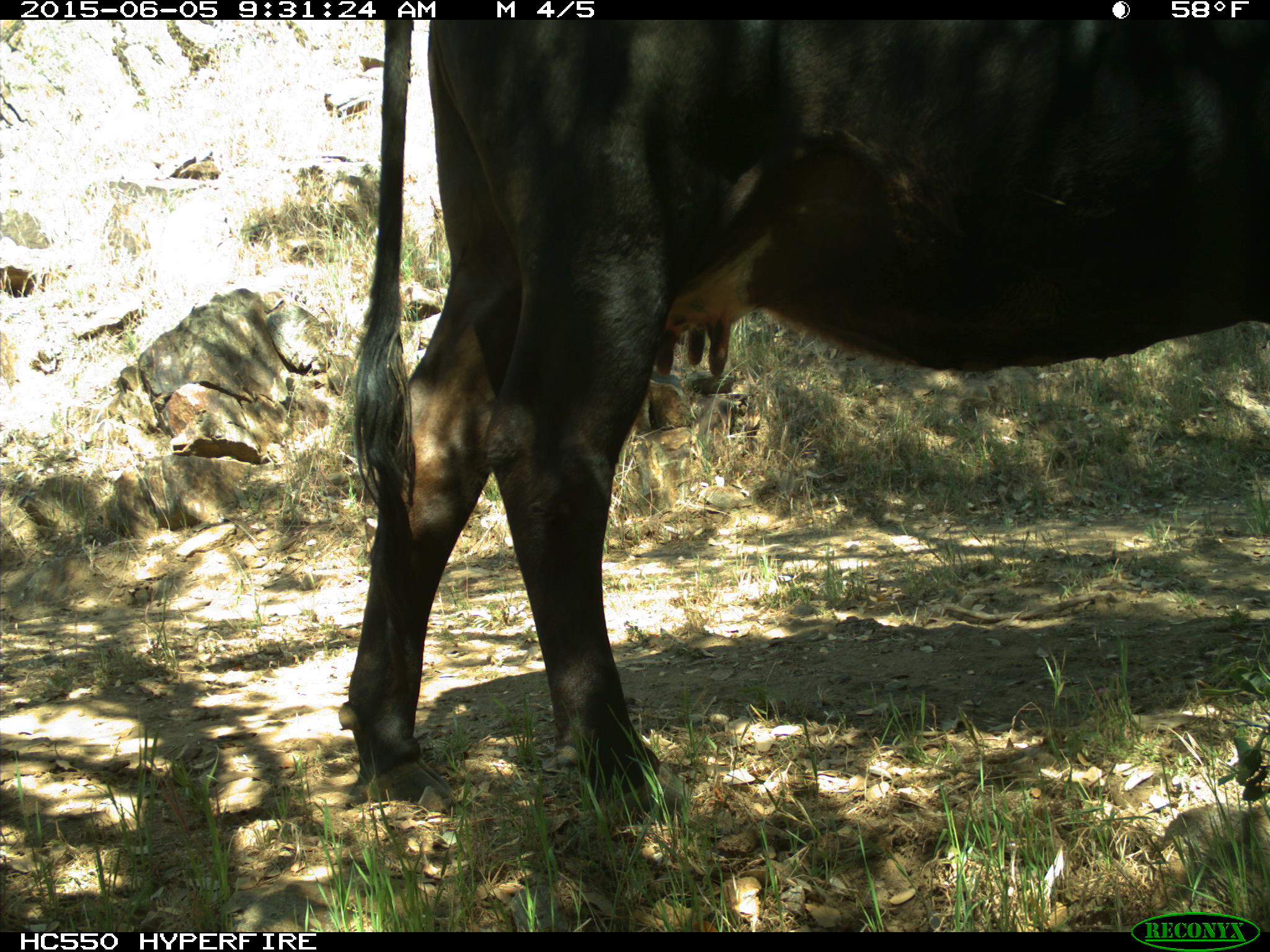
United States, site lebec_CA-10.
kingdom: Animalia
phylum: Chordata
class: Mammalia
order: Artiodactyla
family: Bovidae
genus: Bos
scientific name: Bos taurus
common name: domestic cow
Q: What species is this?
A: Bos taurus (domestic cow).